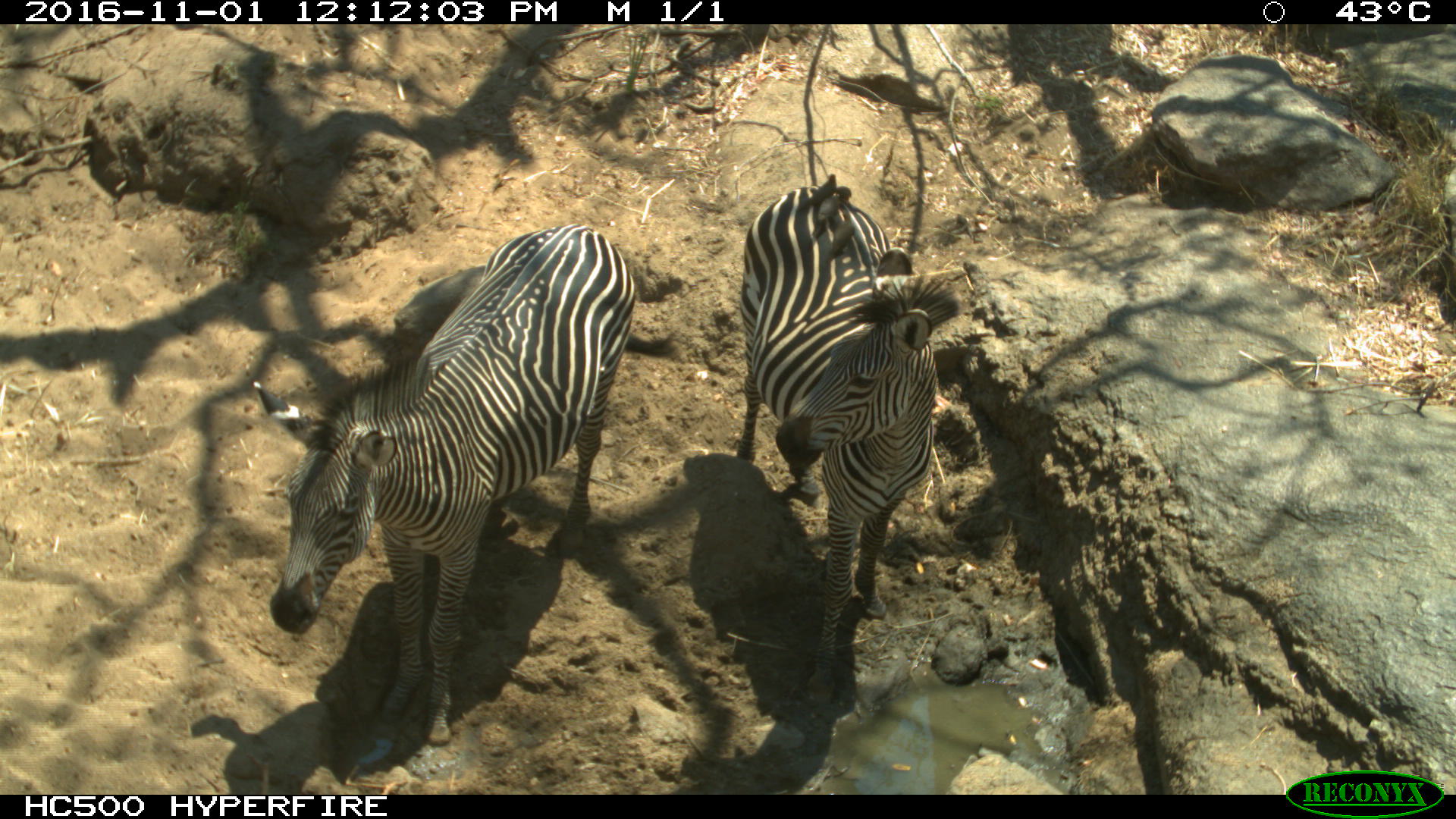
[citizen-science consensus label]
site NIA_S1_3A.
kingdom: Animalia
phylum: Chordata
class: Mammalia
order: Perissodactyla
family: Equidae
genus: Equus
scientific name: Equus quagga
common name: plains zebra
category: zebraplains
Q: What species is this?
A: Zebraplains (plains zebra) (Equus quagga).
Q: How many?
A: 2.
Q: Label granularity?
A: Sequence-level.